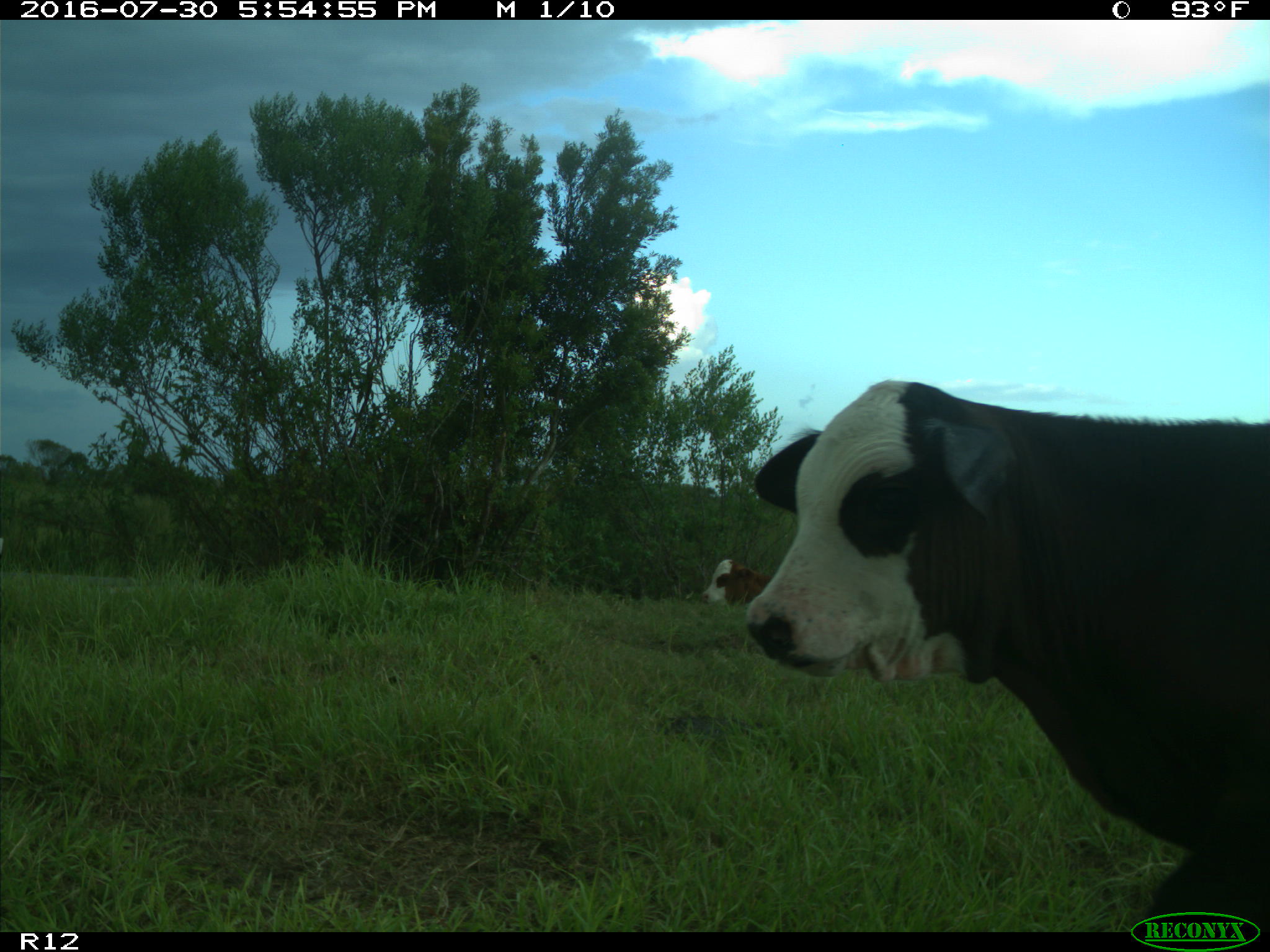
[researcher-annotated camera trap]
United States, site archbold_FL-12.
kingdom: Animalia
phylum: Chordata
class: Mammalia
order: Artiodactyla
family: Bovidae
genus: Bos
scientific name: Bos taurus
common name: domestic cow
Bos taurus (domestic cow).